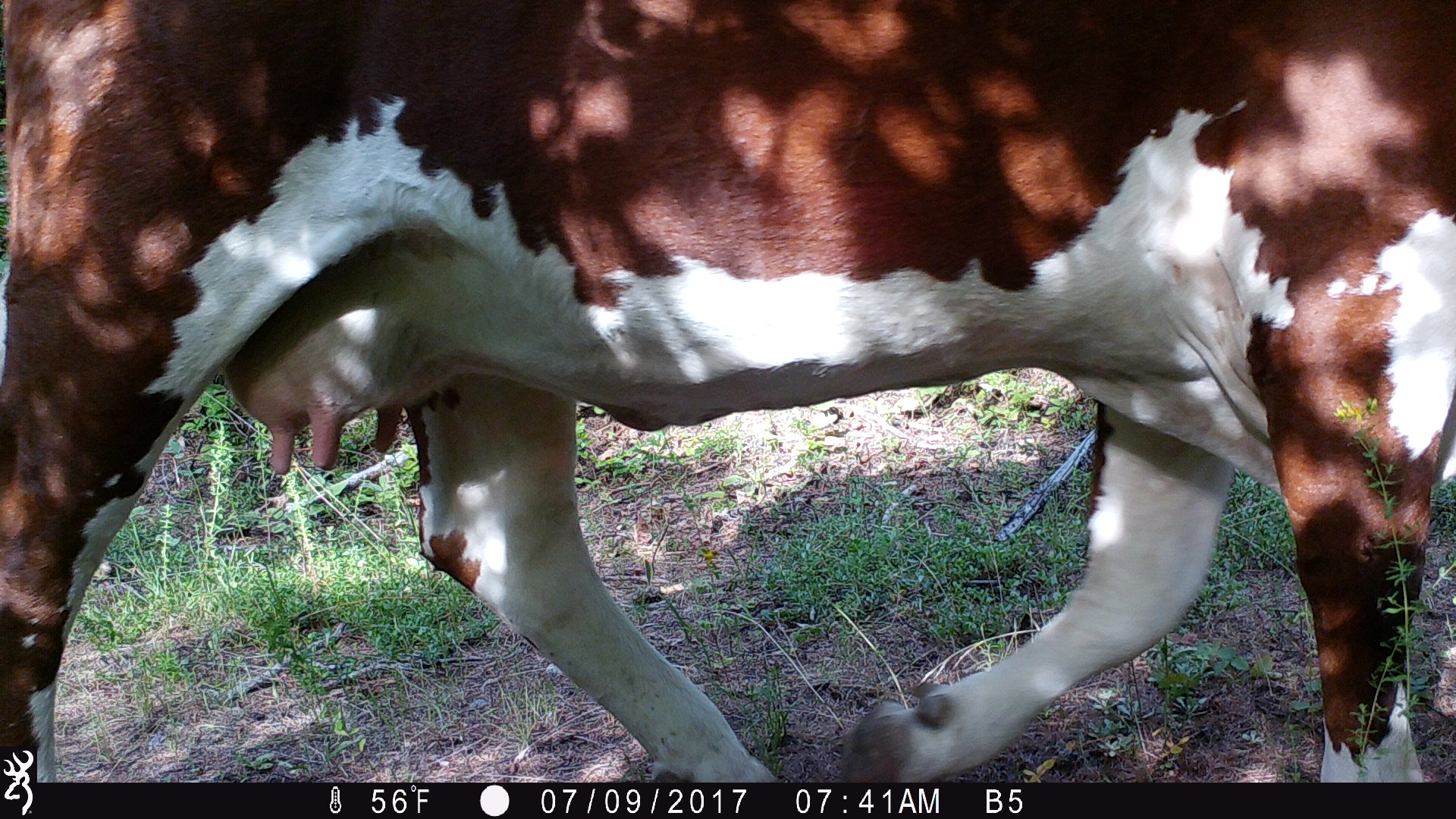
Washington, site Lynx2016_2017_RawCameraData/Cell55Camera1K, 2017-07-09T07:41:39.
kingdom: Animalia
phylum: Chordata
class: Mammalia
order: Artiodactyla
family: Bovidae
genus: Bos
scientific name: Bos taurus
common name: domestic cattle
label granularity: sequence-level